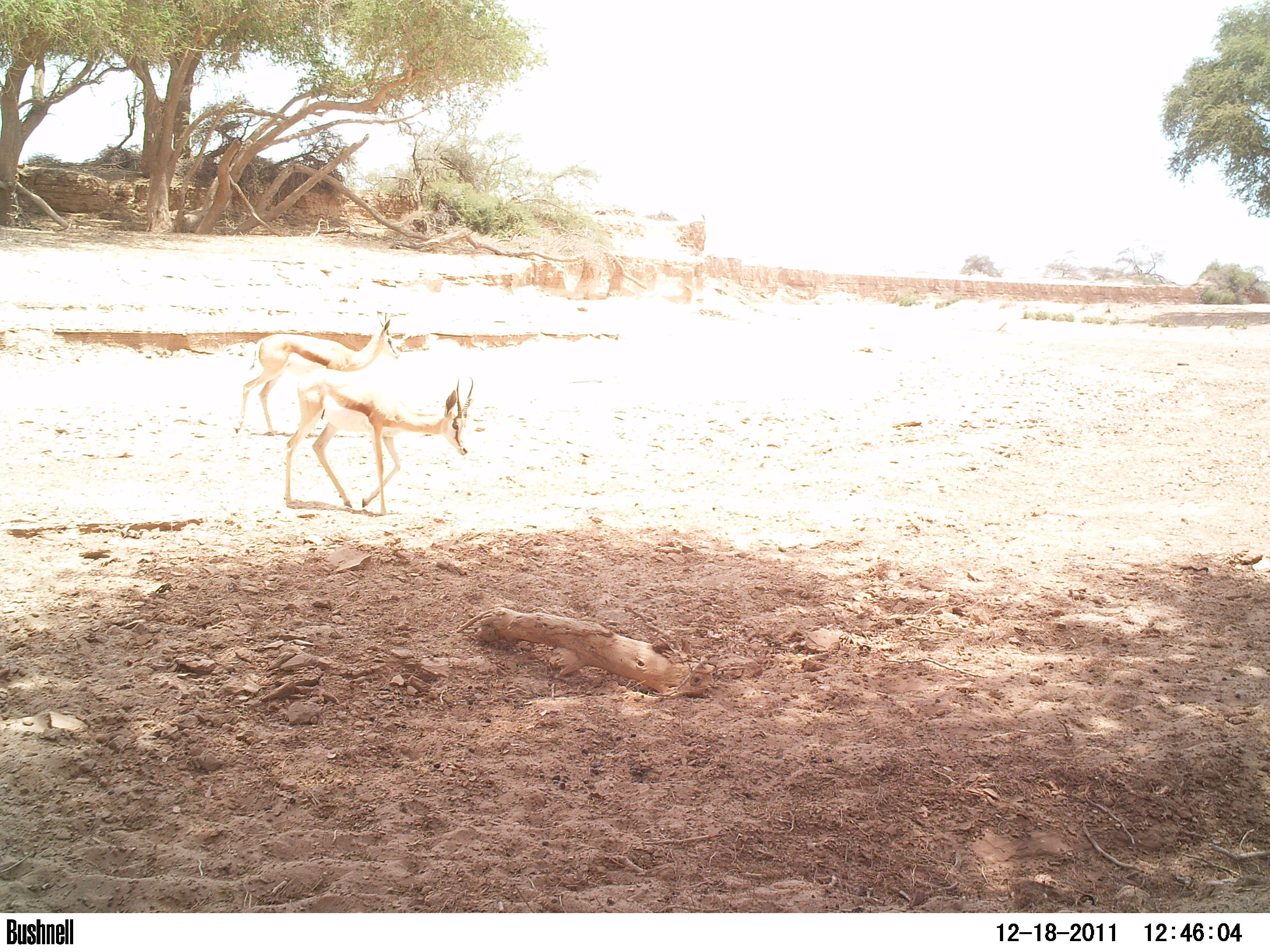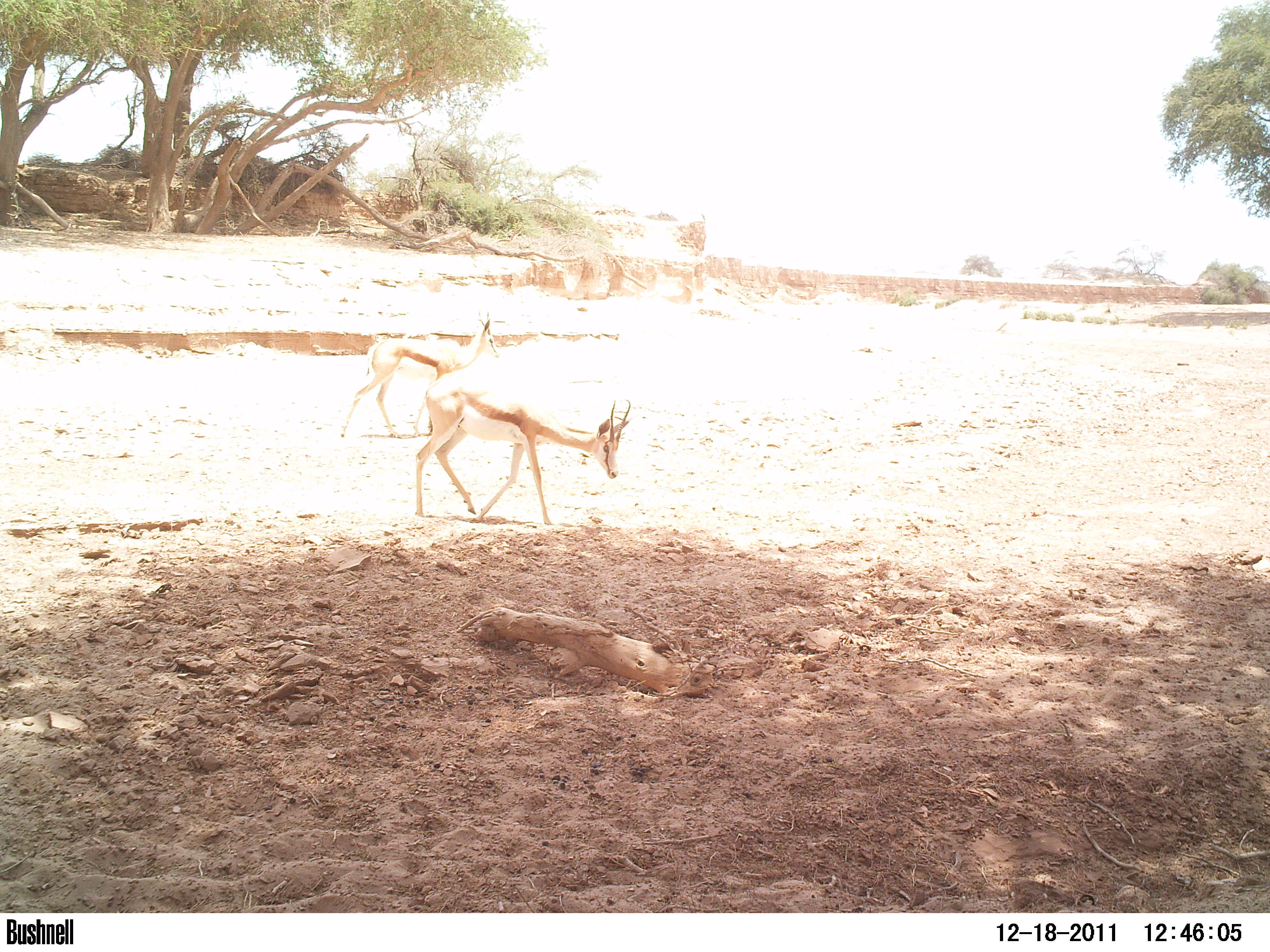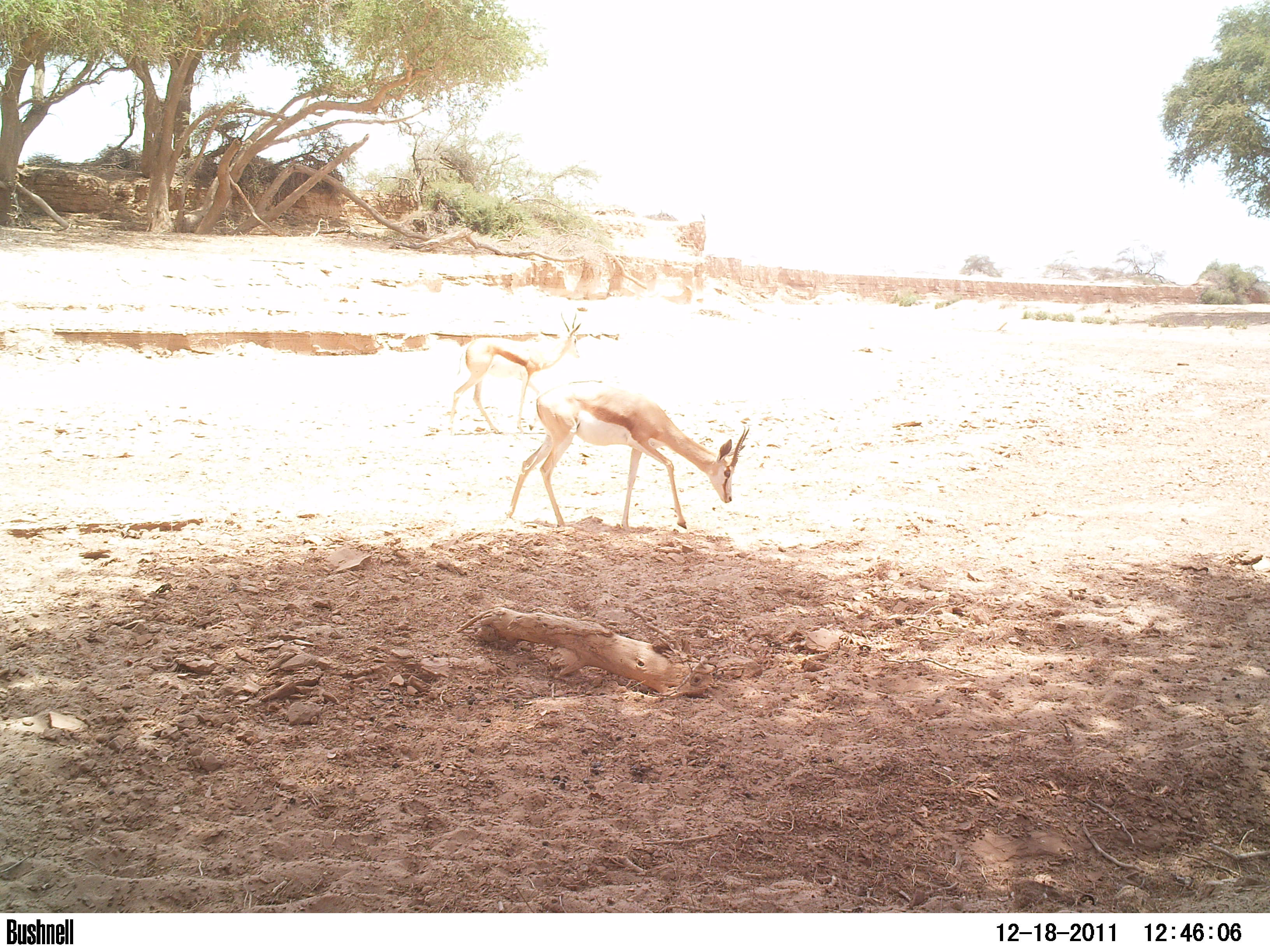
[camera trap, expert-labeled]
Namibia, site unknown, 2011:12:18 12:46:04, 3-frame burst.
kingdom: Animalia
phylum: Chordata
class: Mammalia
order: Artiodactyla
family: Bovidae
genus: Antidorcas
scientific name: Antidorcas marsupialis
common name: springbok